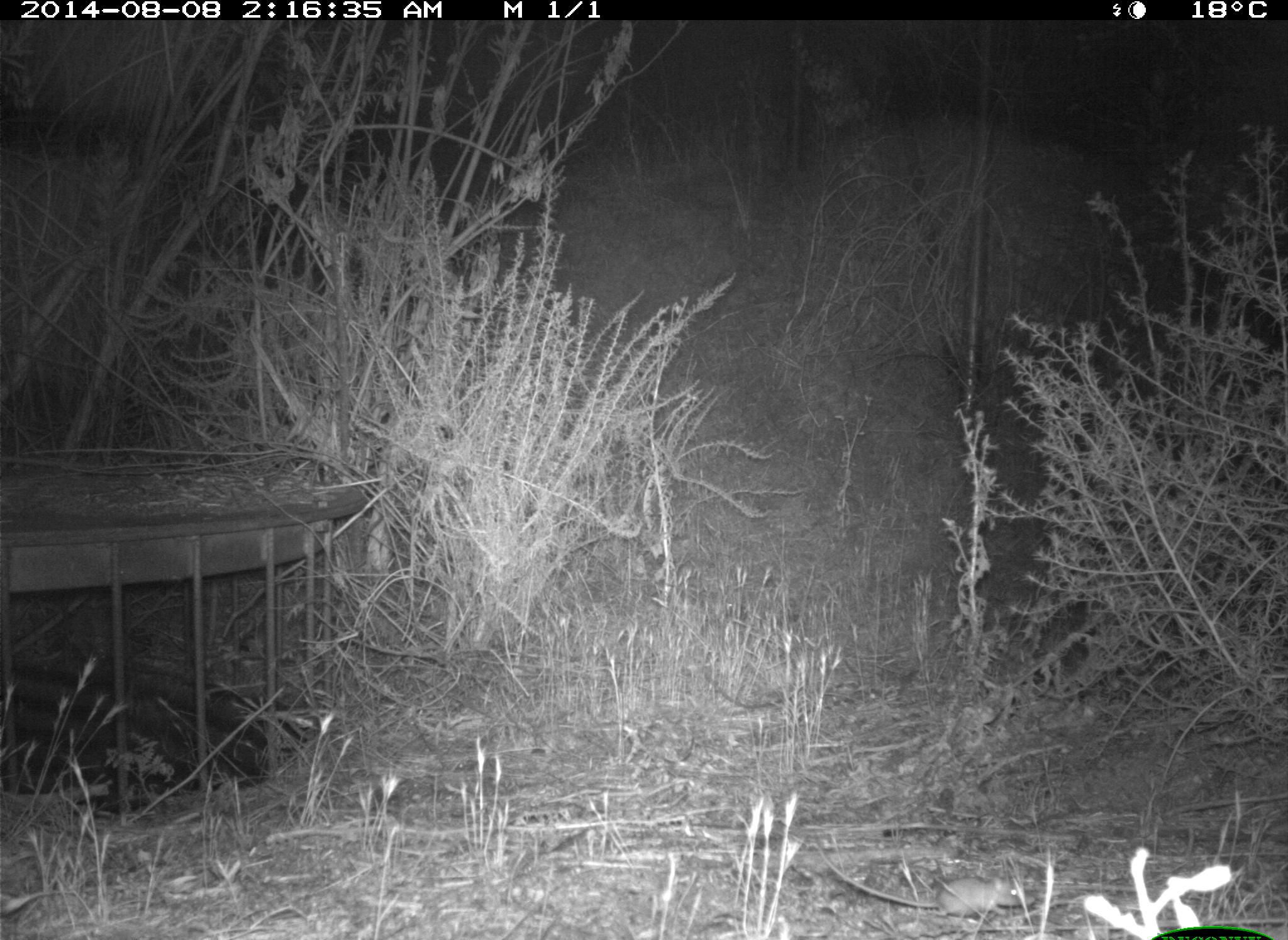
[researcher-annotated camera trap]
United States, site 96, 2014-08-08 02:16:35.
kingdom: Animalia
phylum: Chordata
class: Mammalia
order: Carnivora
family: Mephitidae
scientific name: Mephitidae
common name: skunk